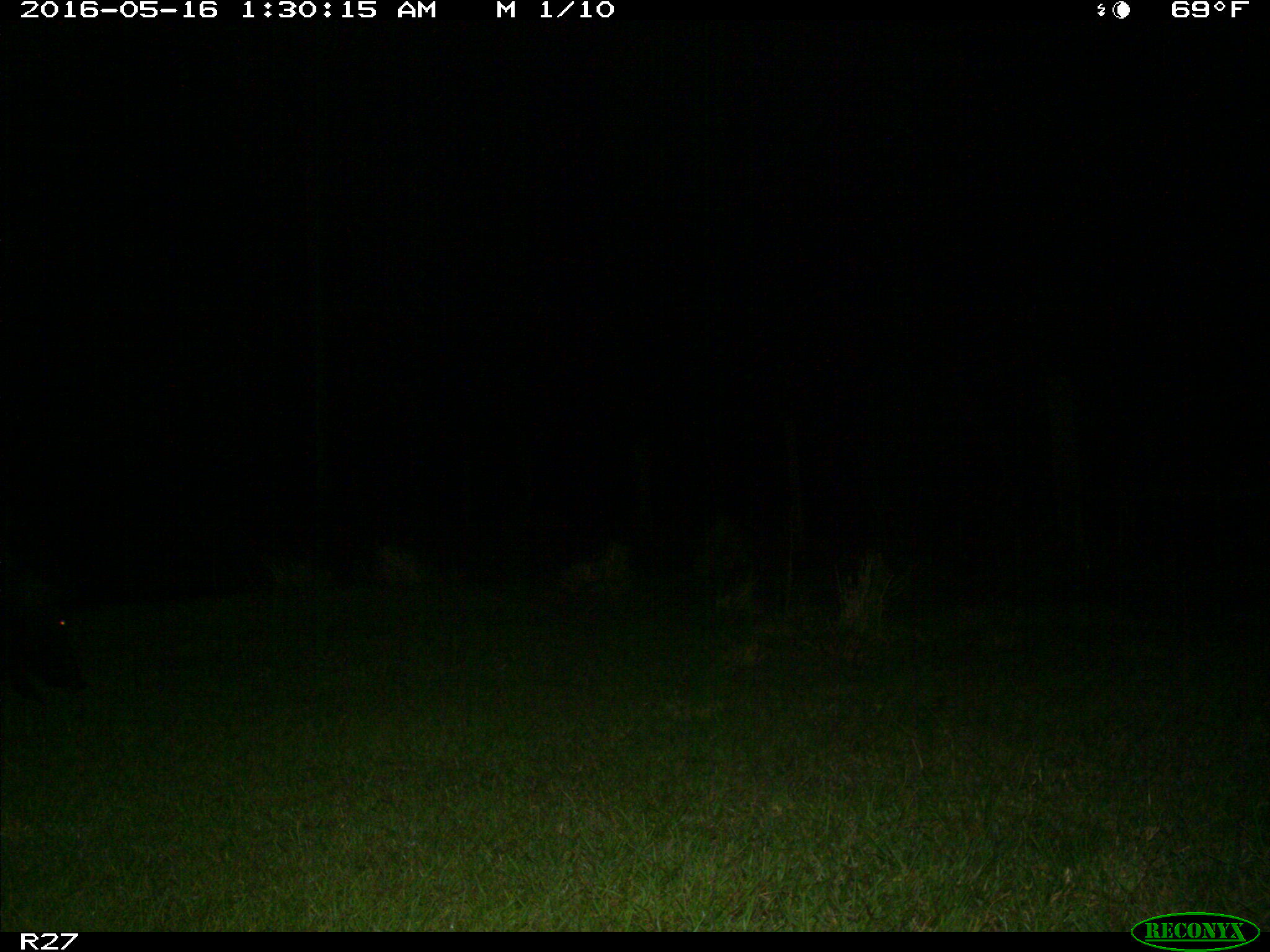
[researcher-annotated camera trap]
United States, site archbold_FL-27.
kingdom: Animalia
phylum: Chordata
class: Mammalia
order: Artiodactyla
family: Suidae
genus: Sus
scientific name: Sus scrofa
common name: wild boar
Sus scrofa (wild boar).